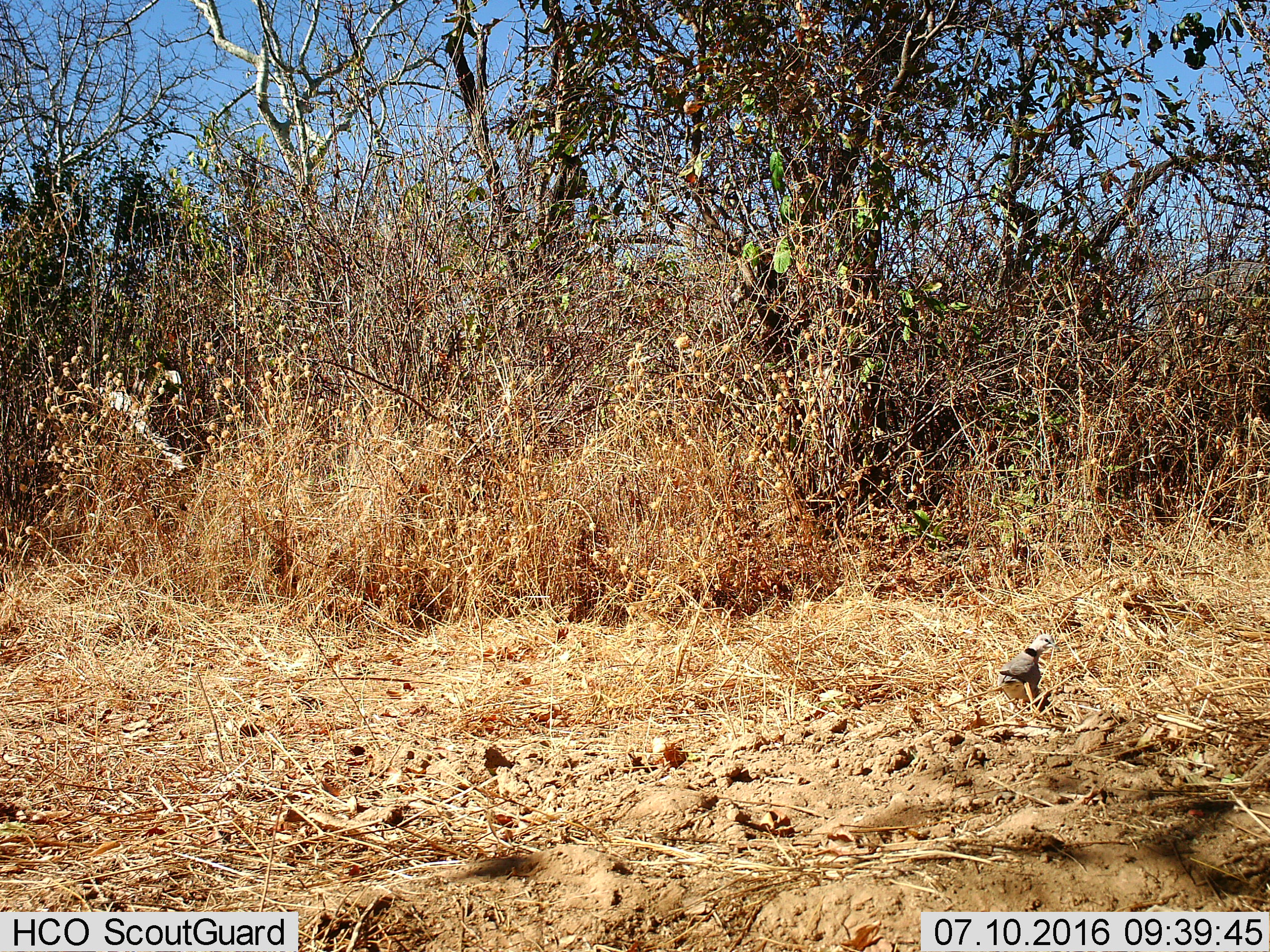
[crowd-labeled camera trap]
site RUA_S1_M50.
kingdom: Animalia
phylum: Chordata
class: Aves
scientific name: Aves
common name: bird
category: birdother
Birdother (bird) (Aves), count 1. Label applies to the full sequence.